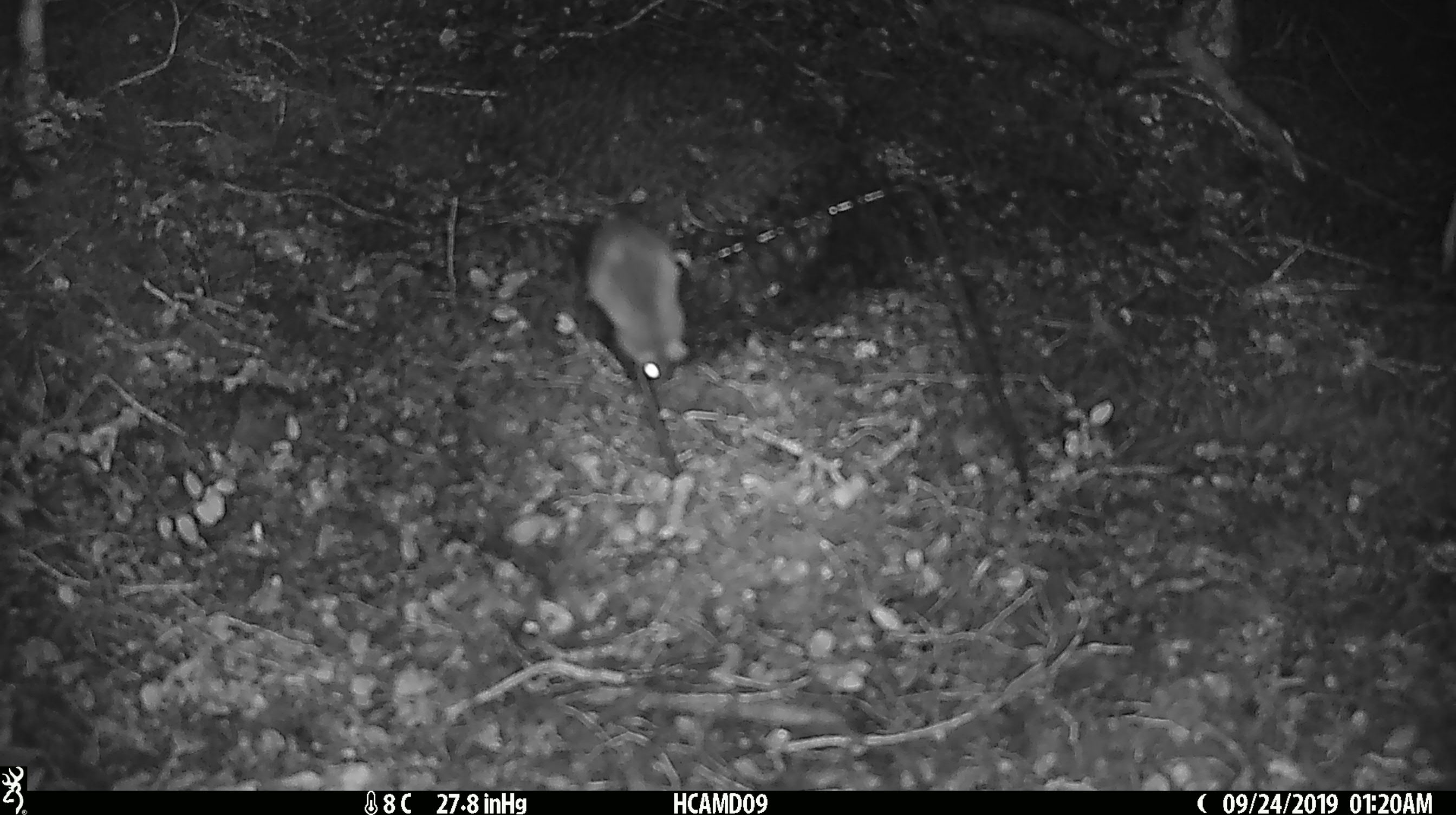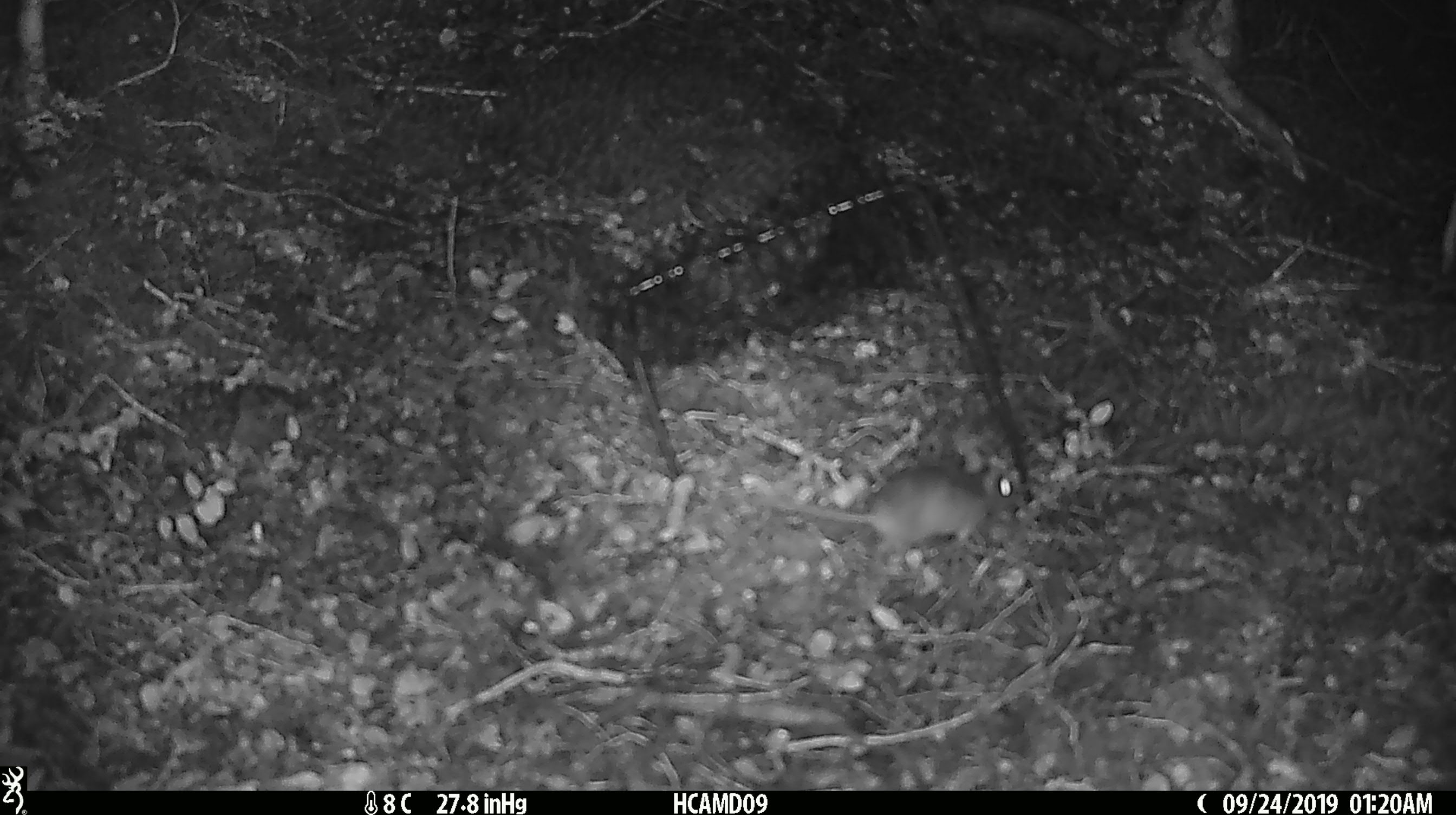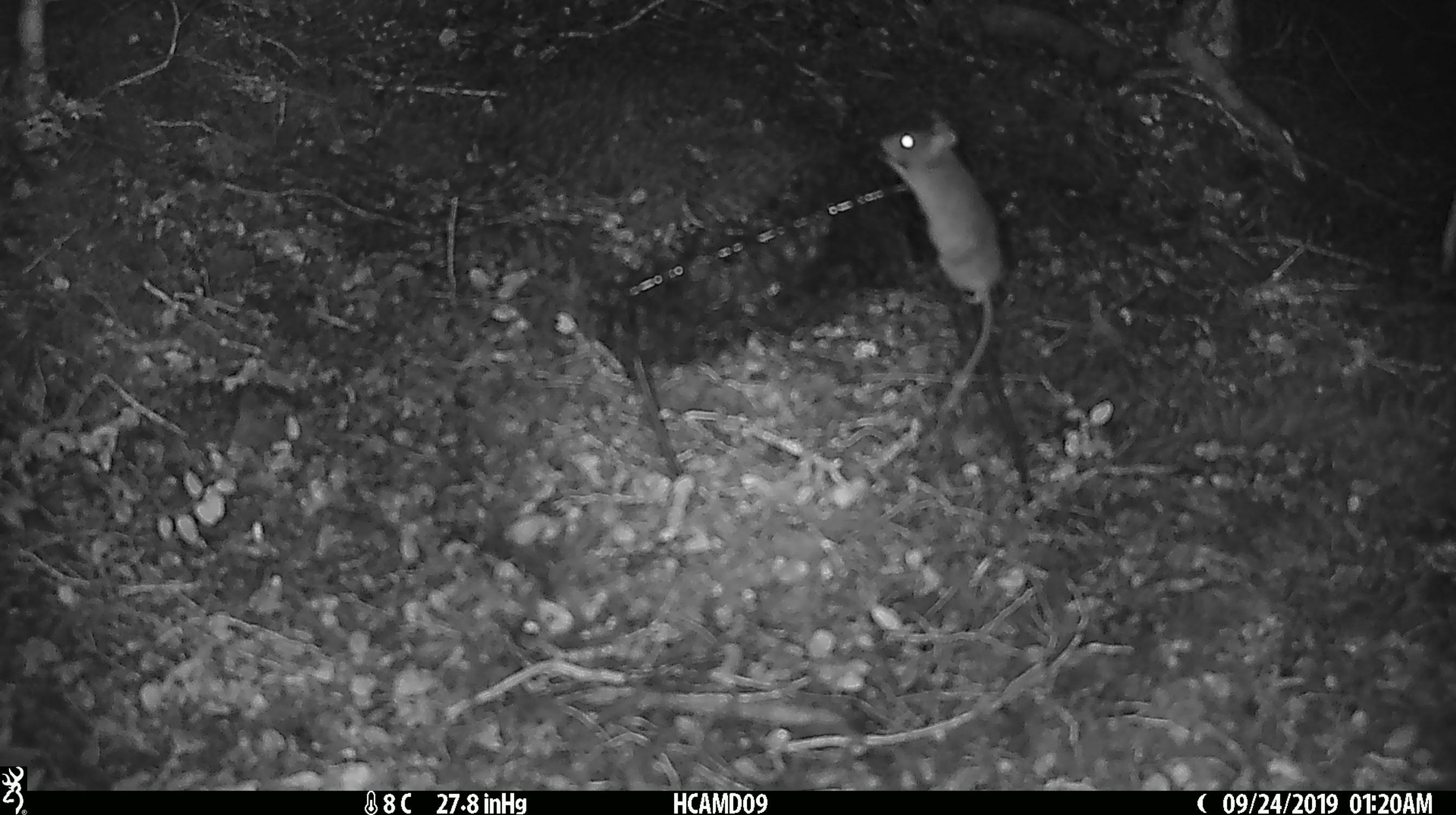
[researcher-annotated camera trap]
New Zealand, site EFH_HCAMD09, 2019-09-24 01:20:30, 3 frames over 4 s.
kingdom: Animalia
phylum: Chordata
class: Mammalia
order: Rodentia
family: Muridae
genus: Mus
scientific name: Mus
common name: mouse